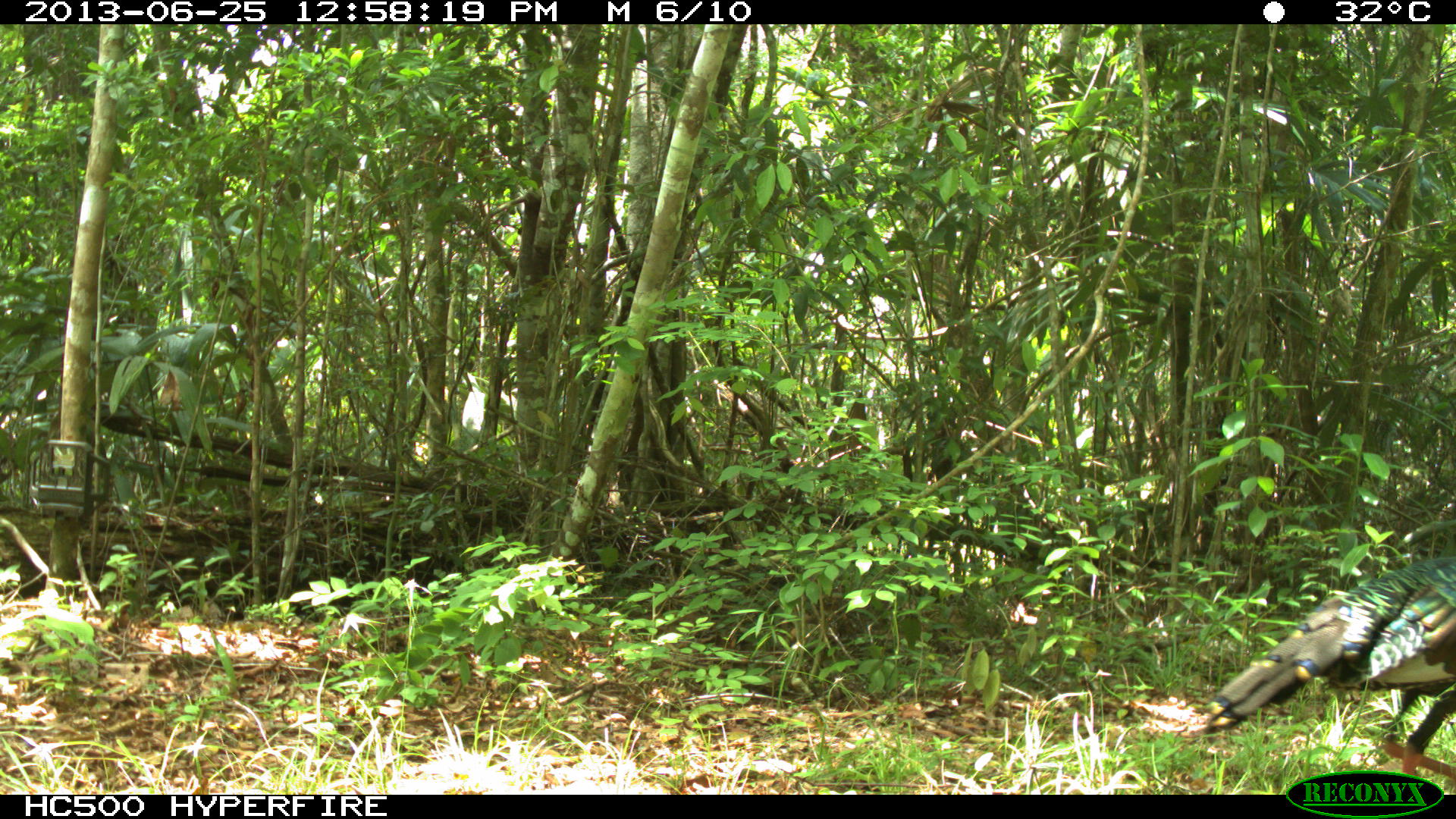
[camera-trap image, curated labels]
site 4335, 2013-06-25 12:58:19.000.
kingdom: Animalia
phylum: Chordata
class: Aves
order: Galliformes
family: Phasianidae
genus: Meleagris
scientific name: Meleagris ocellata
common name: ocellated turkey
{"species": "Meleagris ocellata (ocellated turkey)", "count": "1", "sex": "female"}